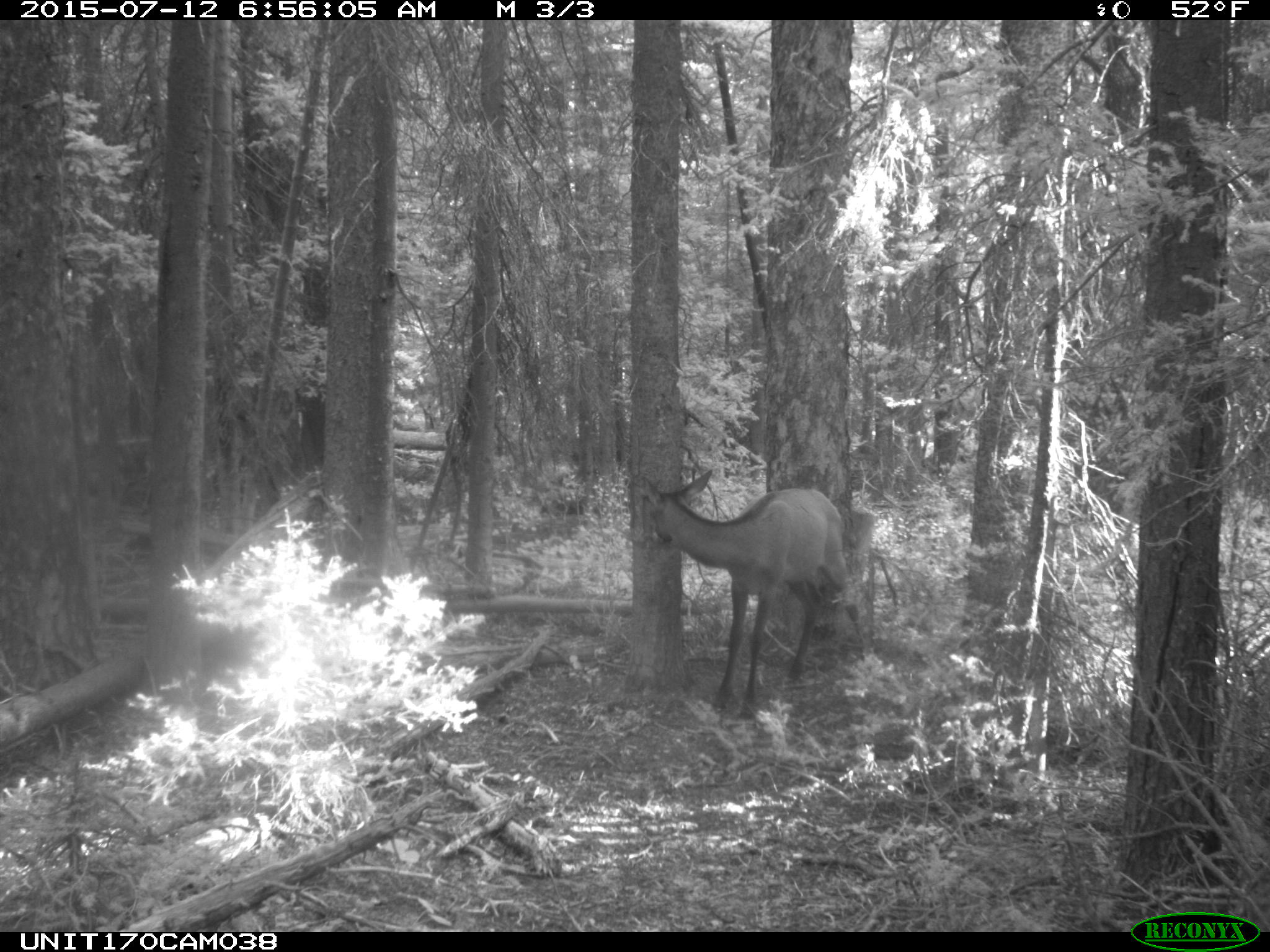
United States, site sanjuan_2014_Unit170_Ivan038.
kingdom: Animalia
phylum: Chordata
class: Mammalia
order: Artiodactyla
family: Cervidae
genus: Cervus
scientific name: Cervus elaphus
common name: red deer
Cervus elaphus (red deer).